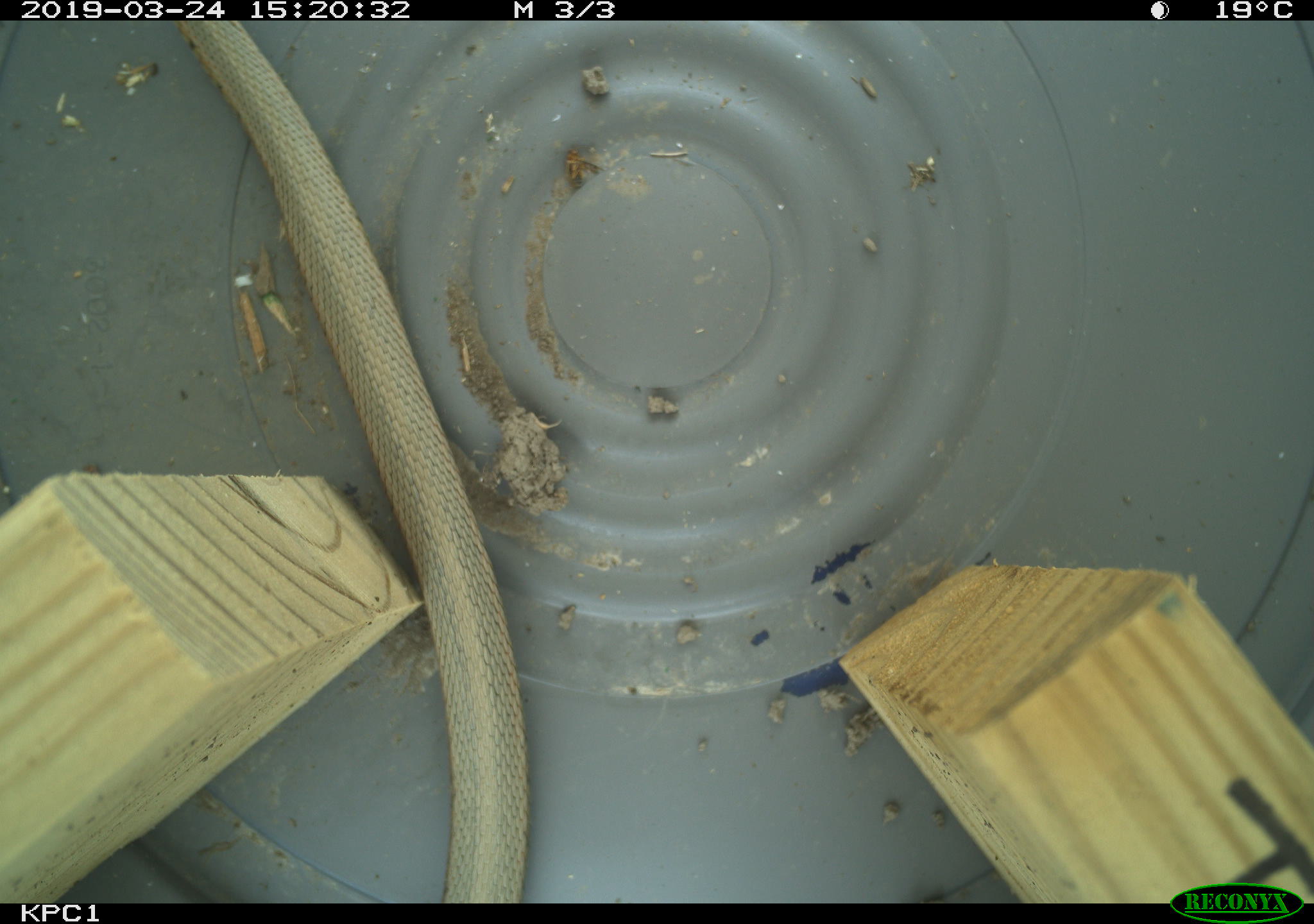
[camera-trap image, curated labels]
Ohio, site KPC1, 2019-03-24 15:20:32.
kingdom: Animalia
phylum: Chordata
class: Reptilia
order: Squamata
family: Colubridae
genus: Thamnophis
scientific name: Thamnophis sirtalis sirtalis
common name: eastern gartersnake